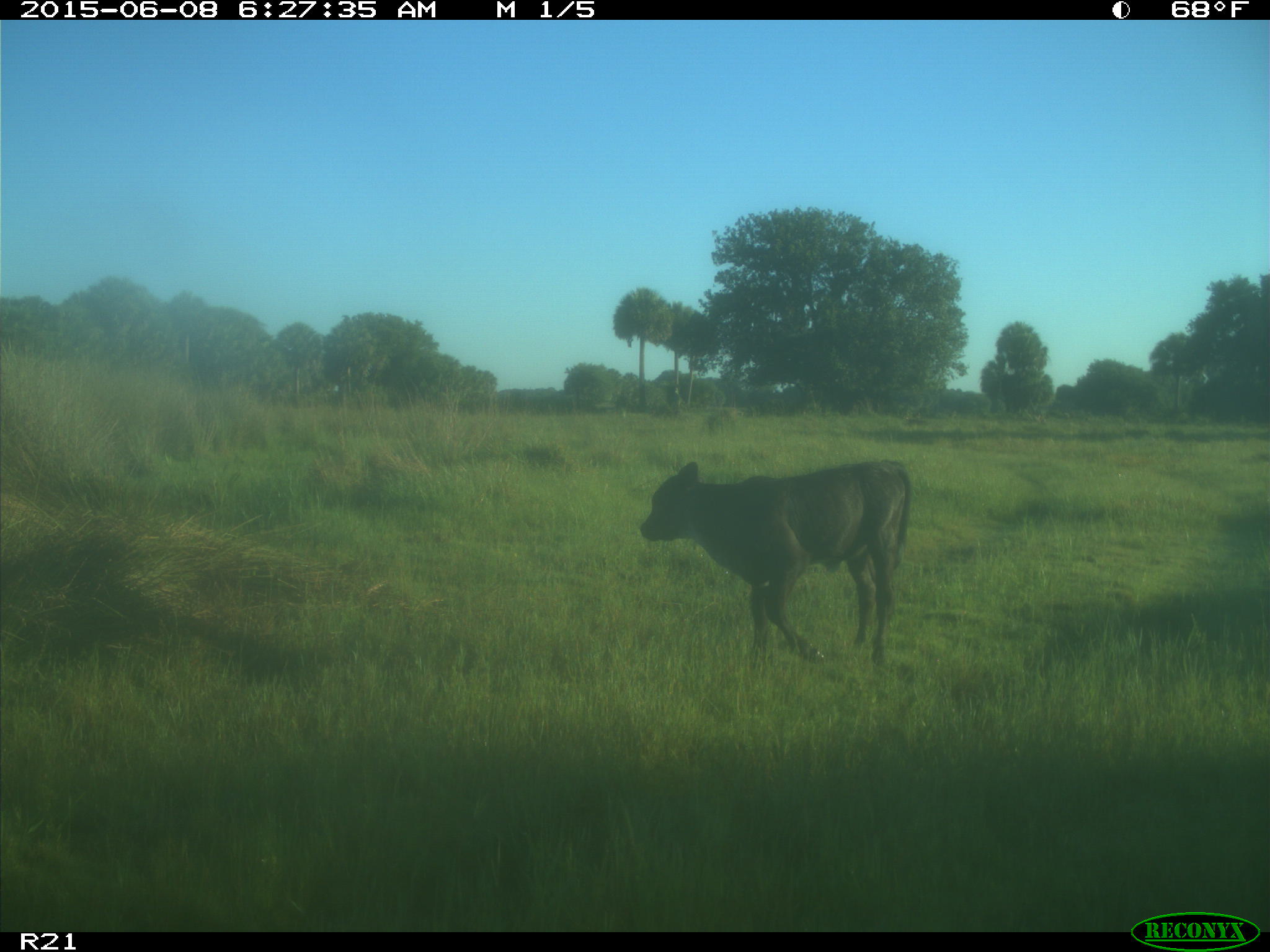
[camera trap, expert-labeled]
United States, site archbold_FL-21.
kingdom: Animalia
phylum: Chordata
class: Mammalia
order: Artiodactyla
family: Bovidae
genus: Bos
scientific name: Bos taurus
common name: domestic cow